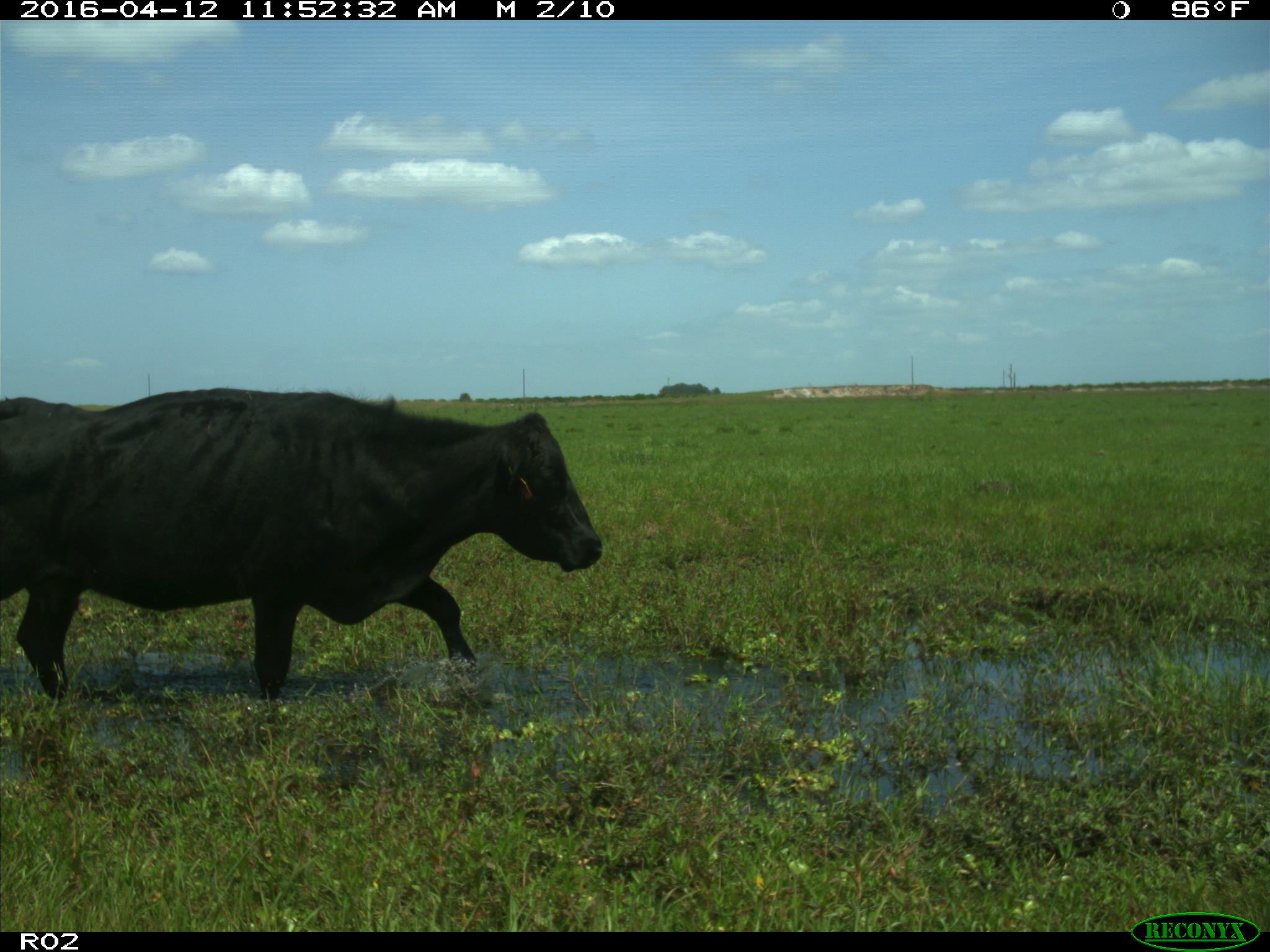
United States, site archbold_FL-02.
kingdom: Animalia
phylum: Chordata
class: Mammalia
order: Artiodactyla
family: Bovidae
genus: Bos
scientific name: Bos taurus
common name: domestic cow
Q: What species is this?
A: Bos taurus (domestic cow).